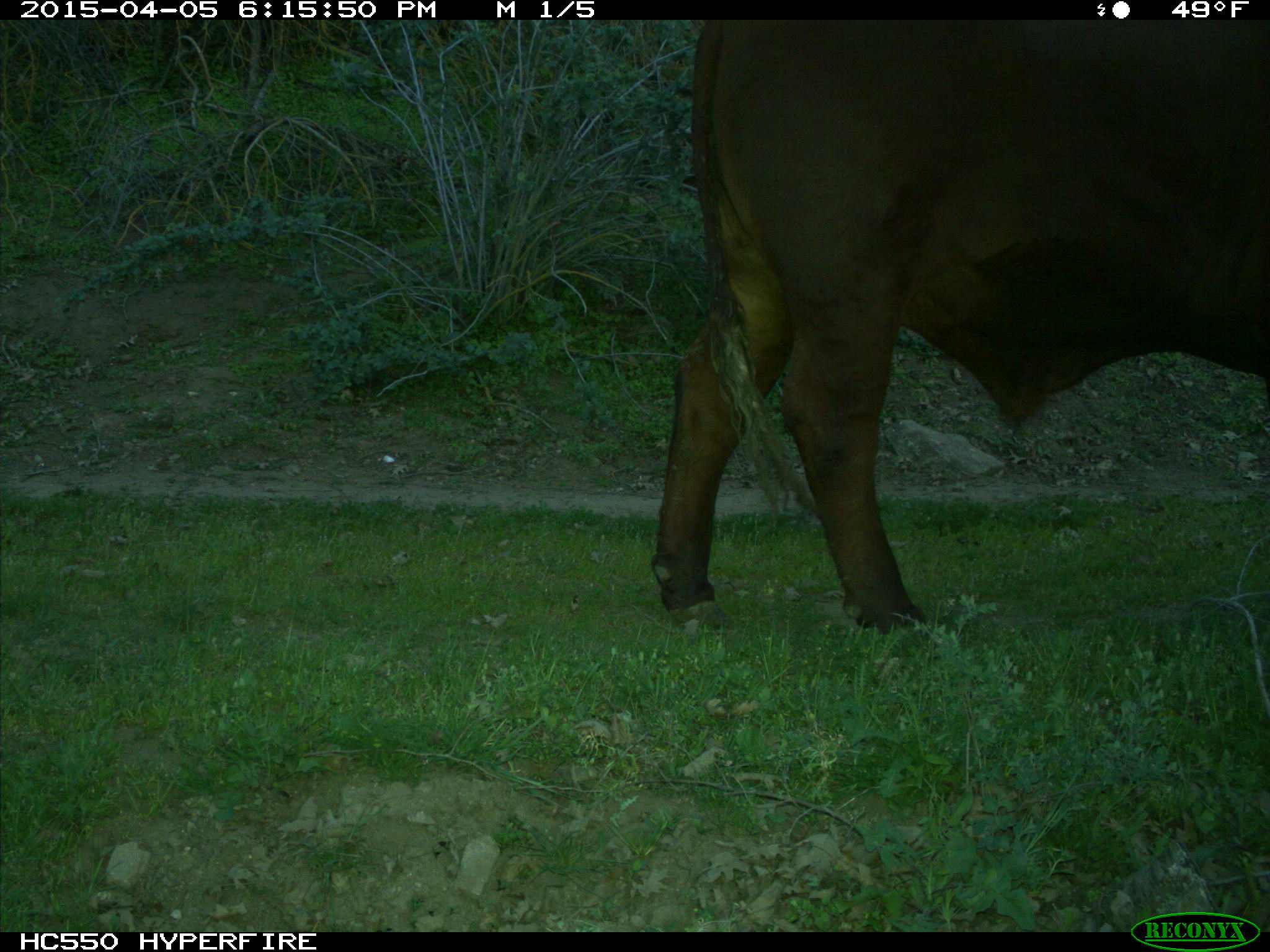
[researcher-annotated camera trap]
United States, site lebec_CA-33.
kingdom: Animalia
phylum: Chordata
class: Mammalia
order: Artiodactyla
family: Bovidae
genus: Bos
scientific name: Bos taurus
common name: domestic cow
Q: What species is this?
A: Bos taurus (domestic cow).